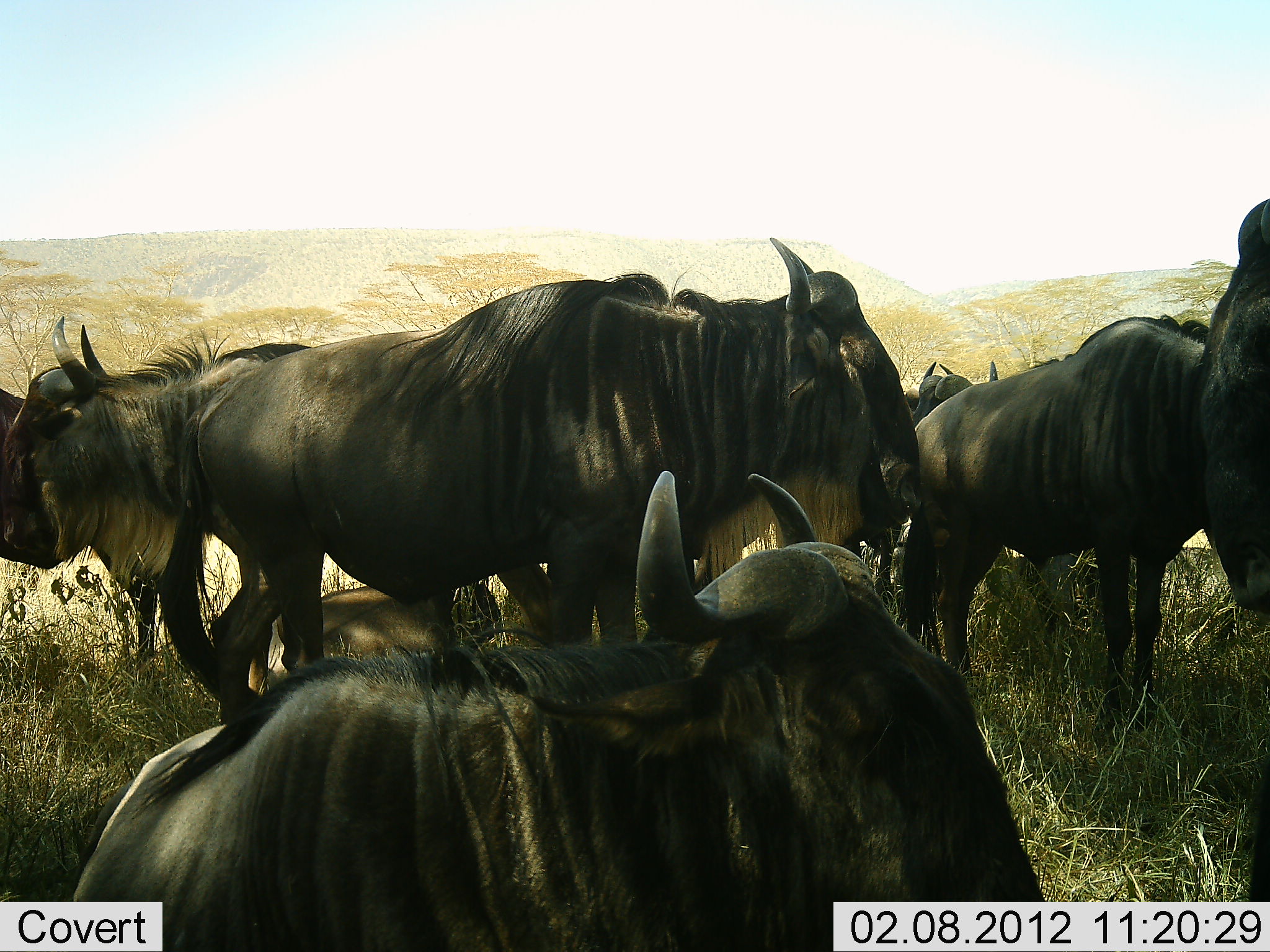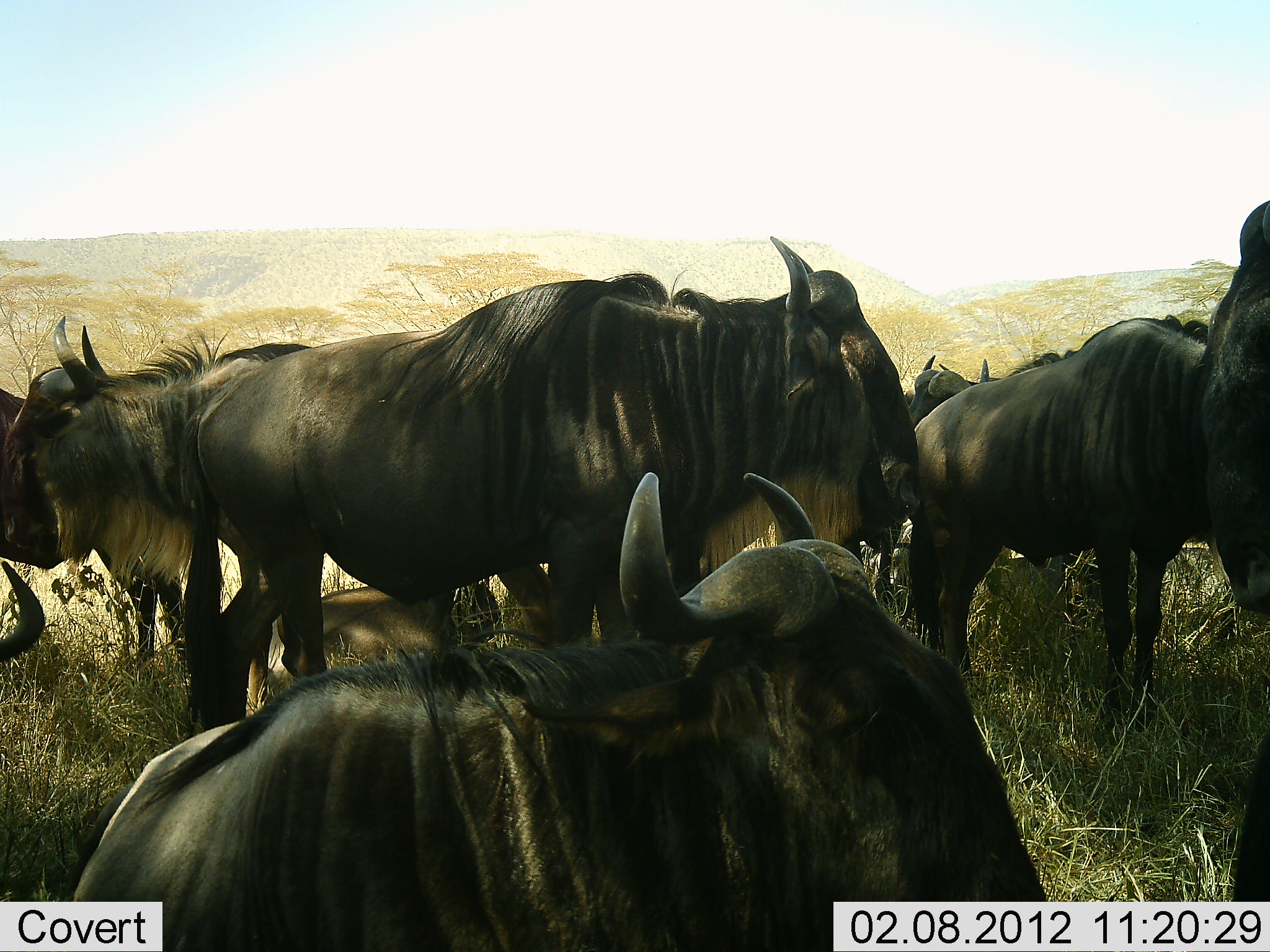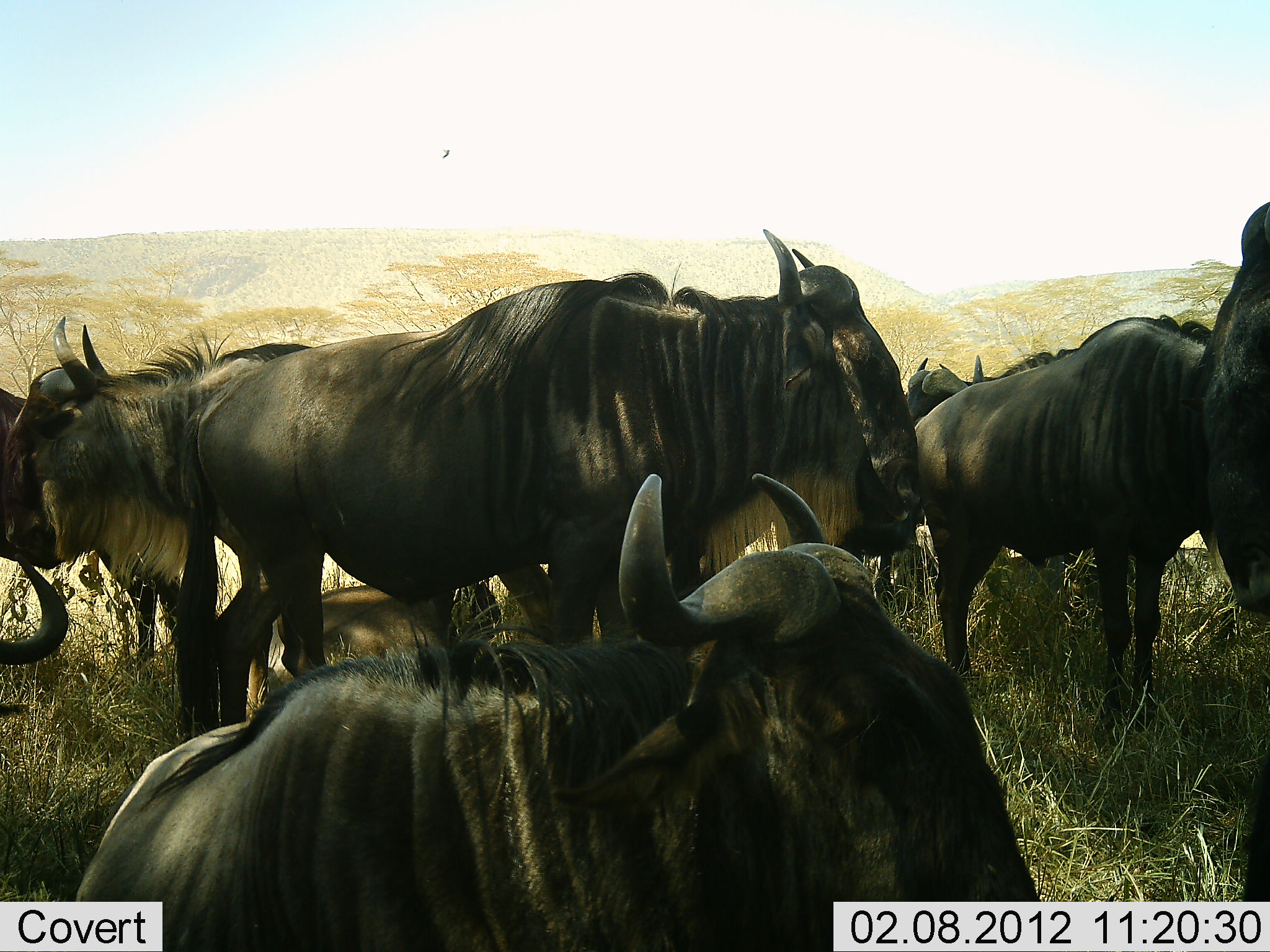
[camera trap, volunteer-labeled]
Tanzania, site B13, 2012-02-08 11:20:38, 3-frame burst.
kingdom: Animalia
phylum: Chordata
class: Mammalia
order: Artiodactyla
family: Bovidae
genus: Connochaetes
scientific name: Connochaetes taurinus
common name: blue wildebeest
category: wildebeest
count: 9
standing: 93%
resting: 57%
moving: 0%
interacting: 0%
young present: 14%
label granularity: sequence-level